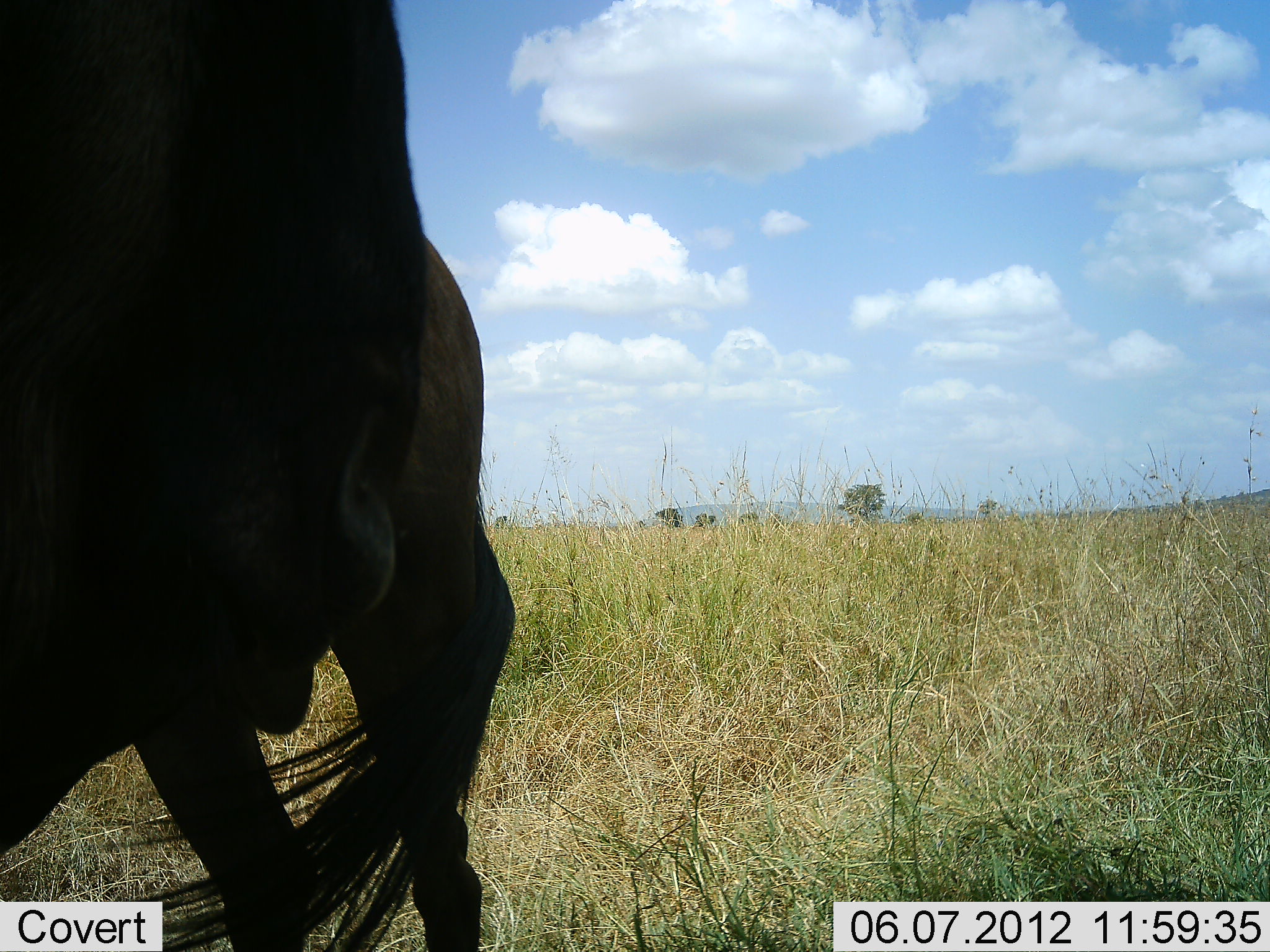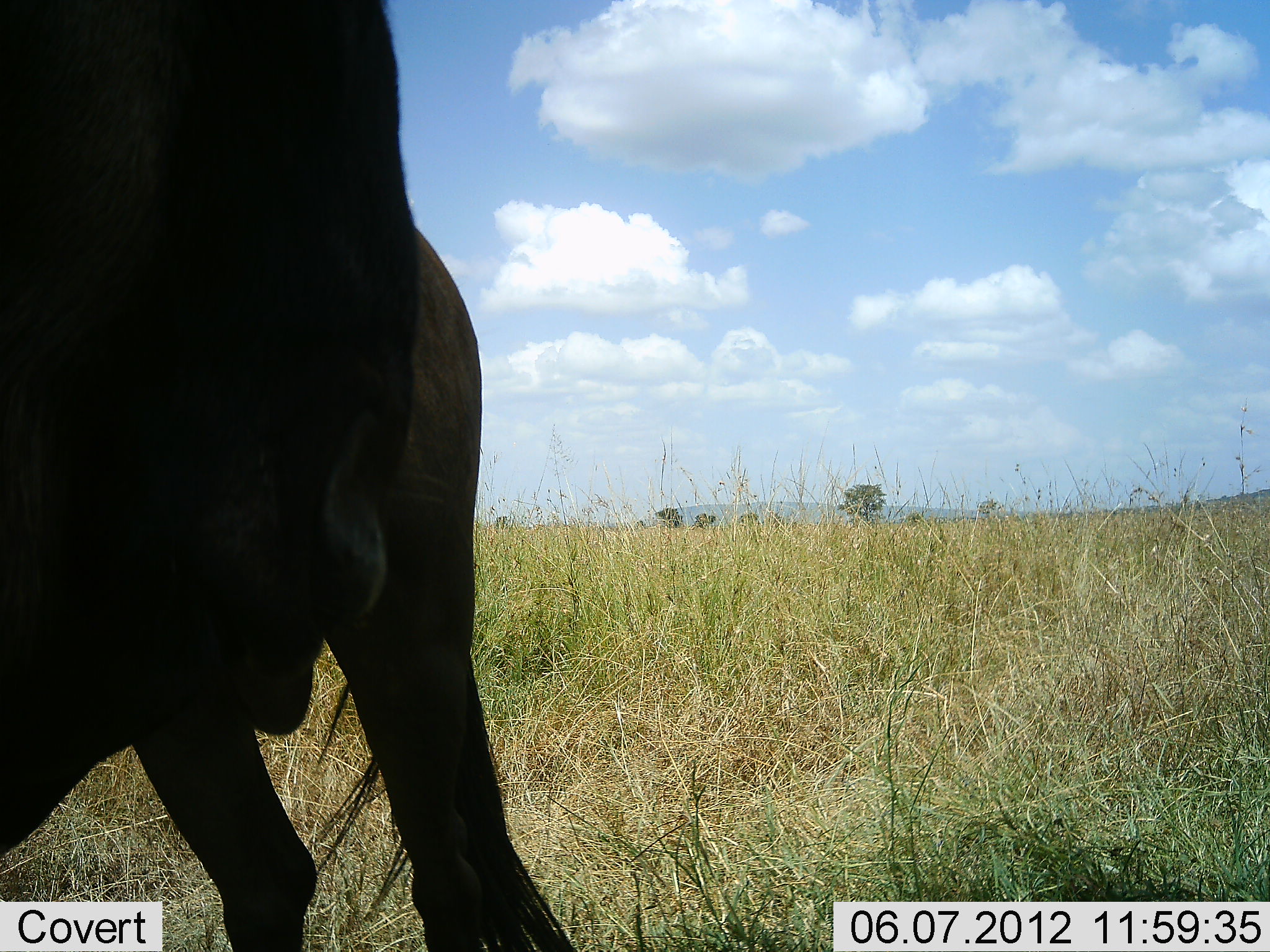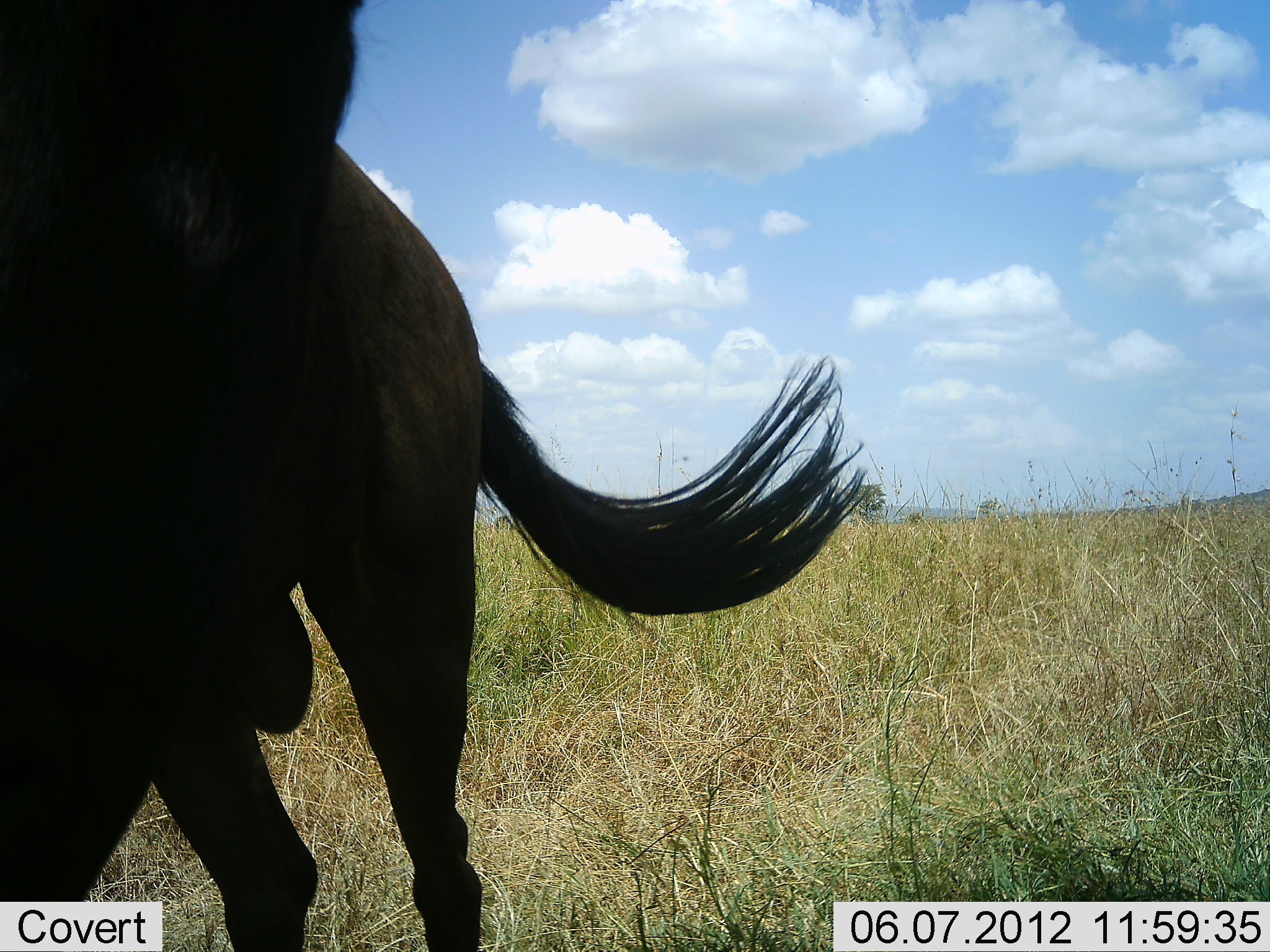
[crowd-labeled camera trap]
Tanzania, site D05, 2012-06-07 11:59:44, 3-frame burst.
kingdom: Animalia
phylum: Chordata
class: Mammalia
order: Artiodactyla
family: Bovidae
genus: Connochaetes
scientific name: Connochaetes taurinus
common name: blue wildebeest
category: wildebeest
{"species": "wildebeest (blue wildebeest) (Connochaetes taurinus)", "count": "1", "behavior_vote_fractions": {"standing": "90%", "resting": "0%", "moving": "10%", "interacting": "0%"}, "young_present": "0%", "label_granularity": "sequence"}